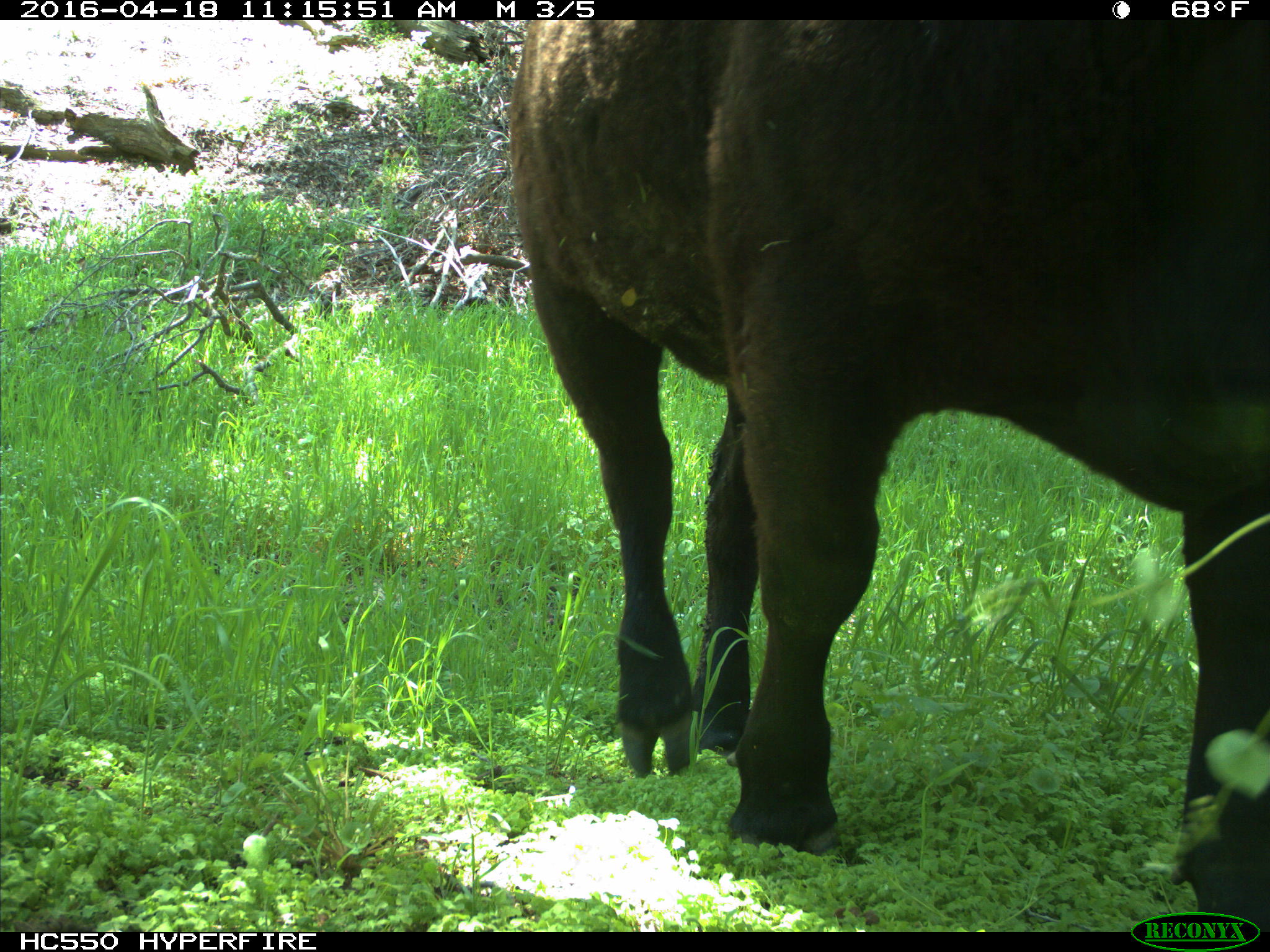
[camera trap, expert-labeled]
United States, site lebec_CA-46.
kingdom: Animalia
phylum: Chordata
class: Mammalia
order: Artiodactyla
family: Bovidae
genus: Bos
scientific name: Bos taurus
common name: domestic cow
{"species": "Bos taurus (domestic cow)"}